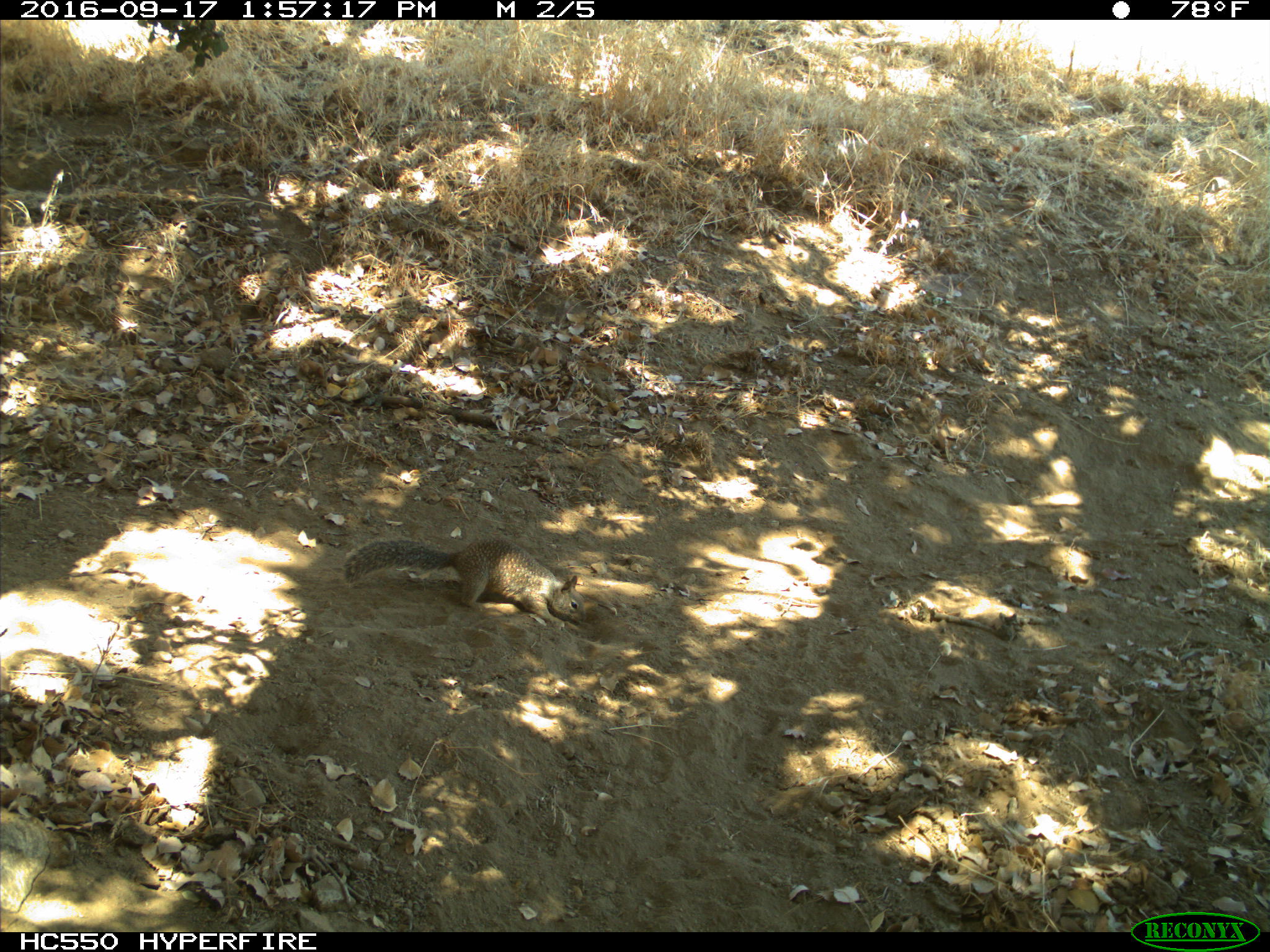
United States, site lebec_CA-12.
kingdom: Animalia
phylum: Chordata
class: Mammalia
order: Rodentia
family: Sciuridae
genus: Otospermophilus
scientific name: Otospermophilus beecheyi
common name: california ground squirrel